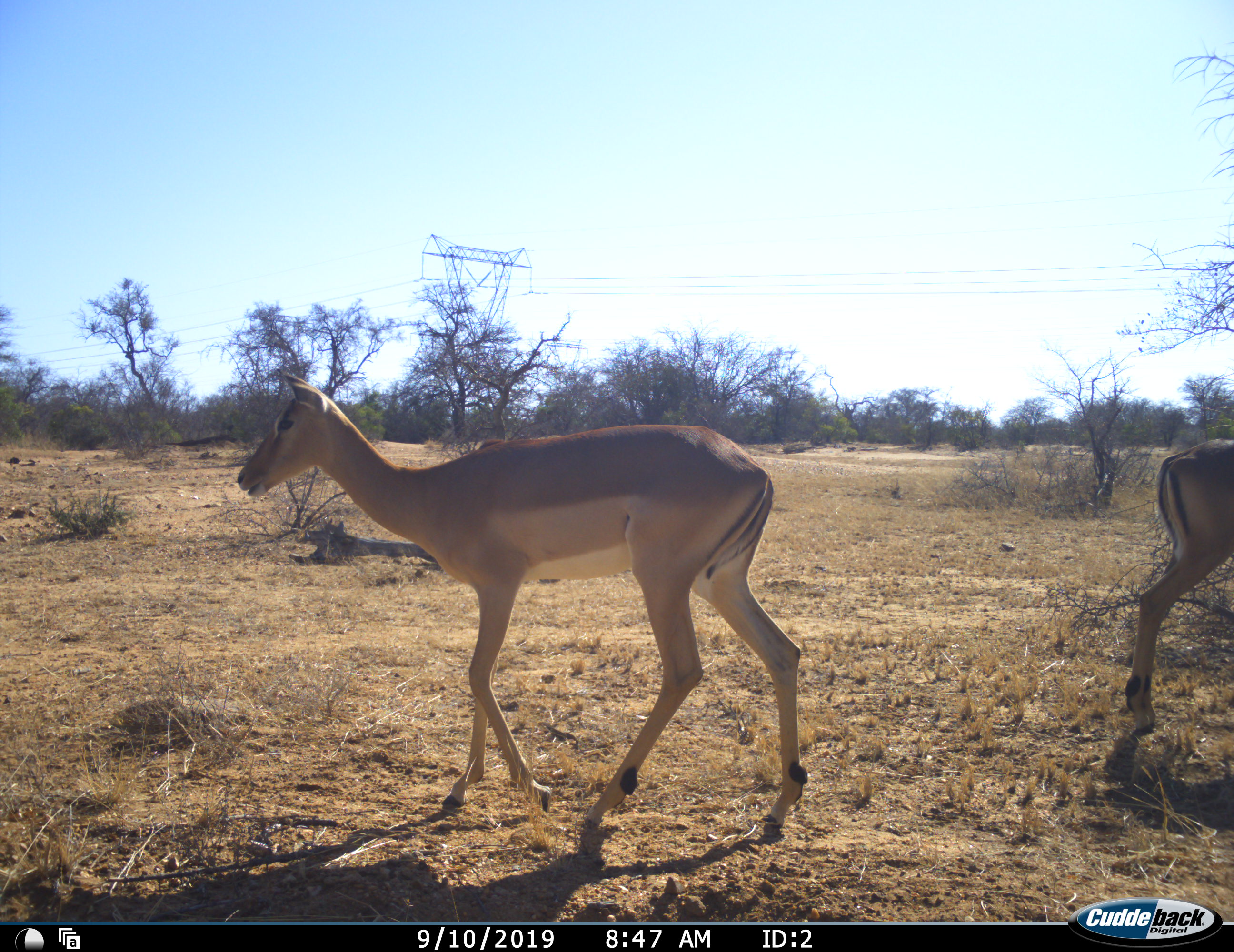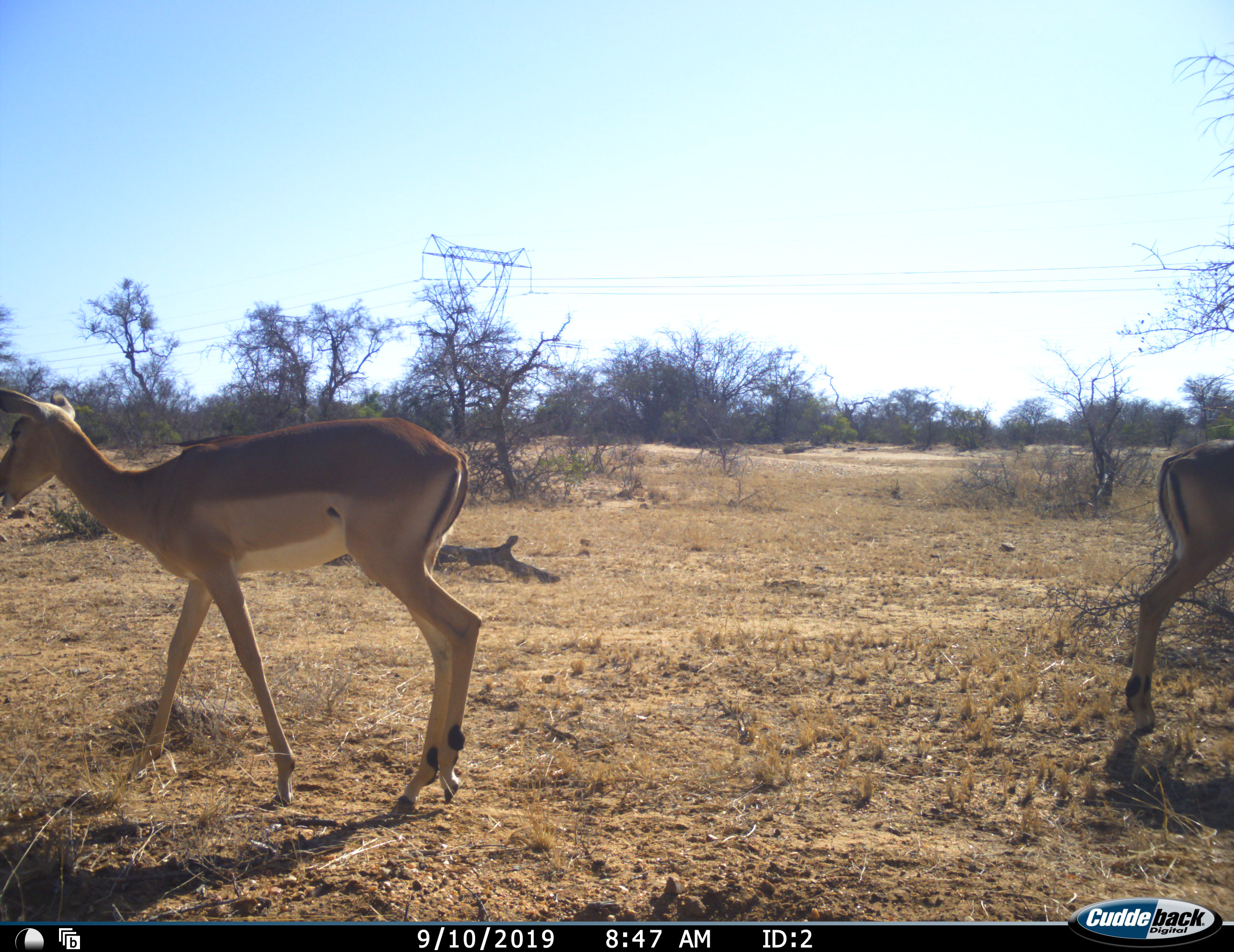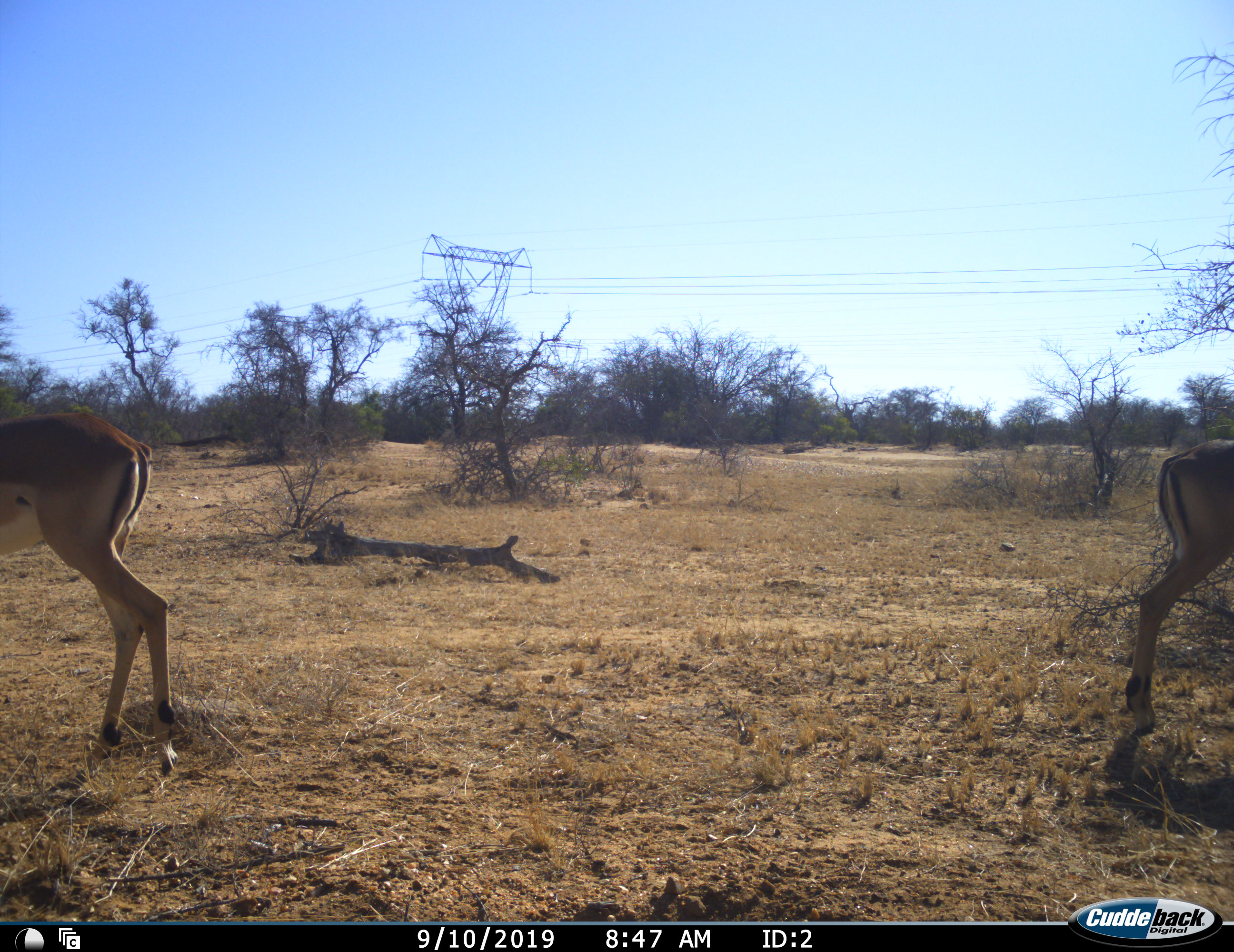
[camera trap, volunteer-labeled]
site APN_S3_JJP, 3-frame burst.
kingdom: Animalia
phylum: Chordata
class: Mammalia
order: Artiodactyla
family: Bovidae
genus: Aepyceros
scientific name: Aepyceros melampus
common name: impala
Impala (Aepyceros melampus), count 2. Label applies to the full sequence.